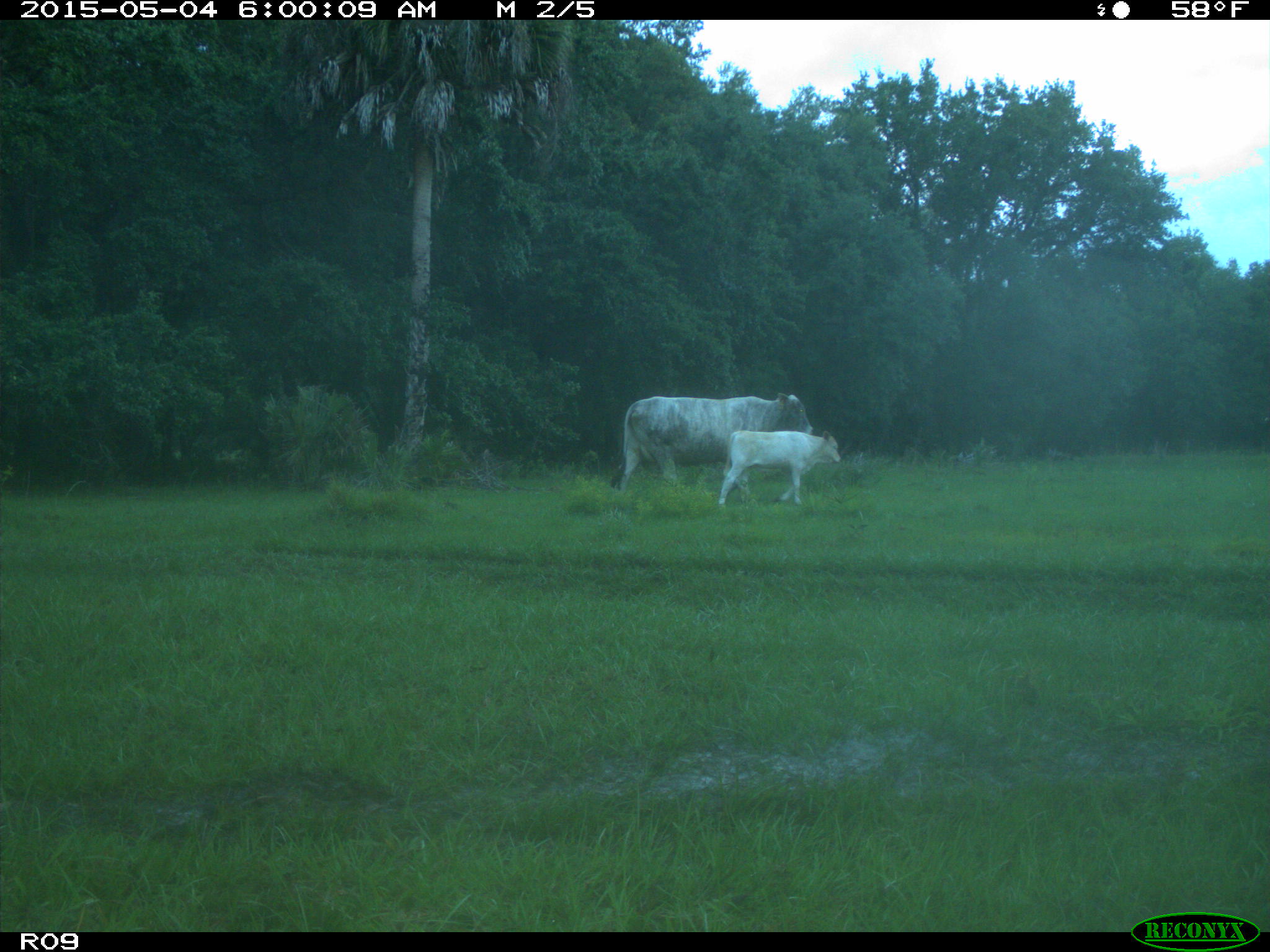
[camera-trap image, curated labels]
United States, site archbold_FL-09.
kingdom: Animalia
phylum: Chordata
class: Mammalia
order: Artiodactyla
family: Bovidae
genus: Bos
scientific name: Bos taurus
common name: domestic cow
Bos taurus (domestic cow).